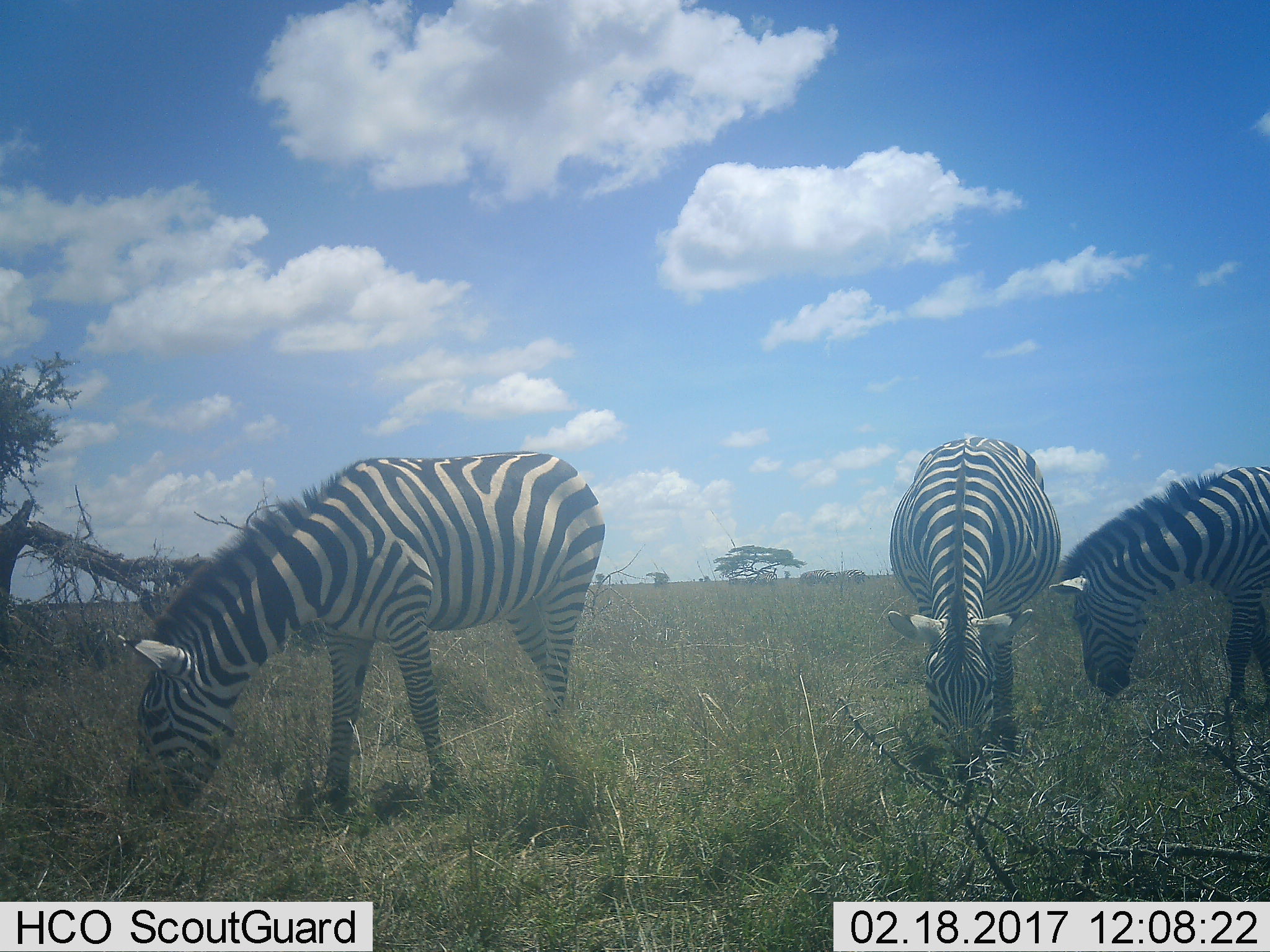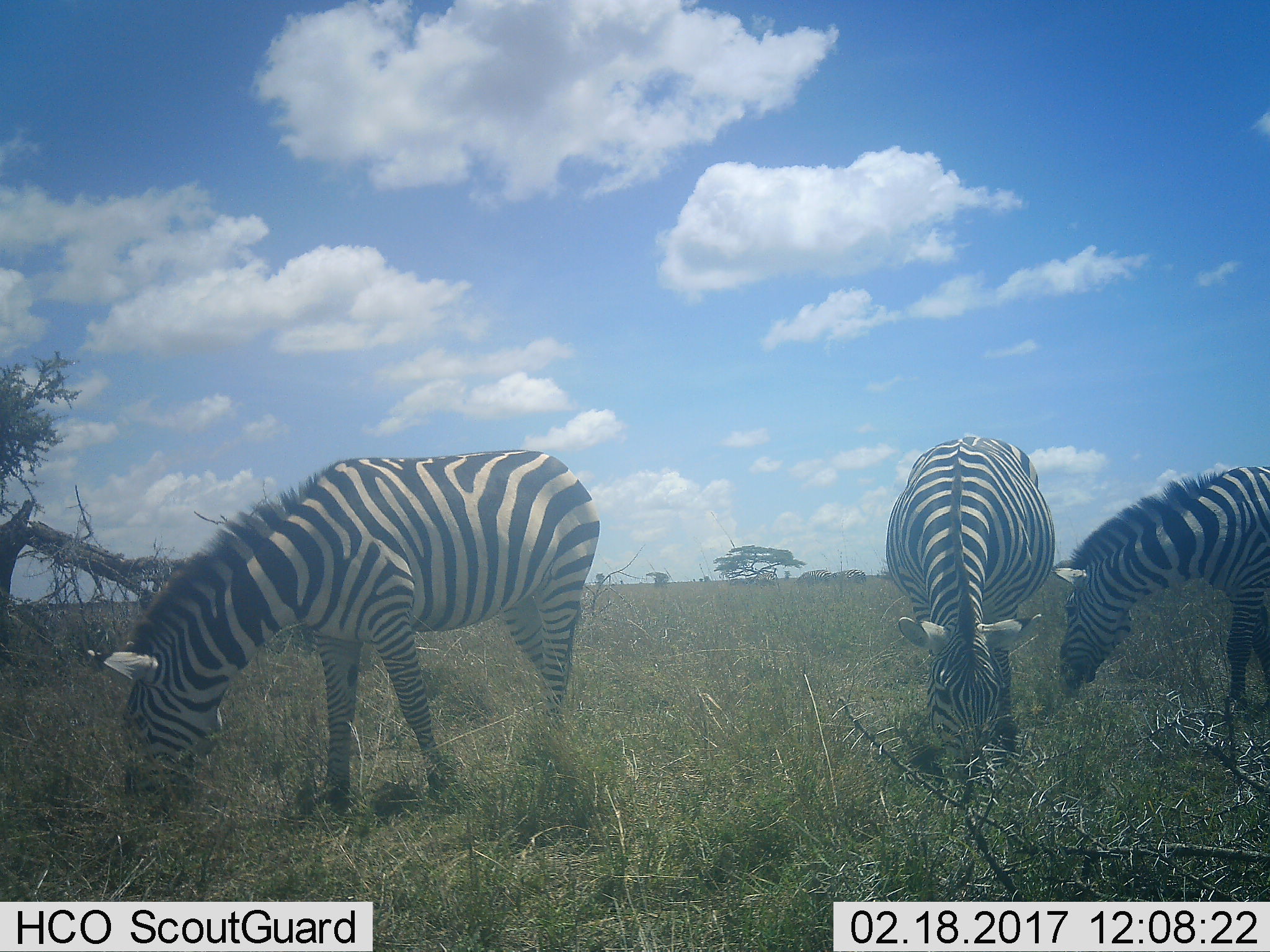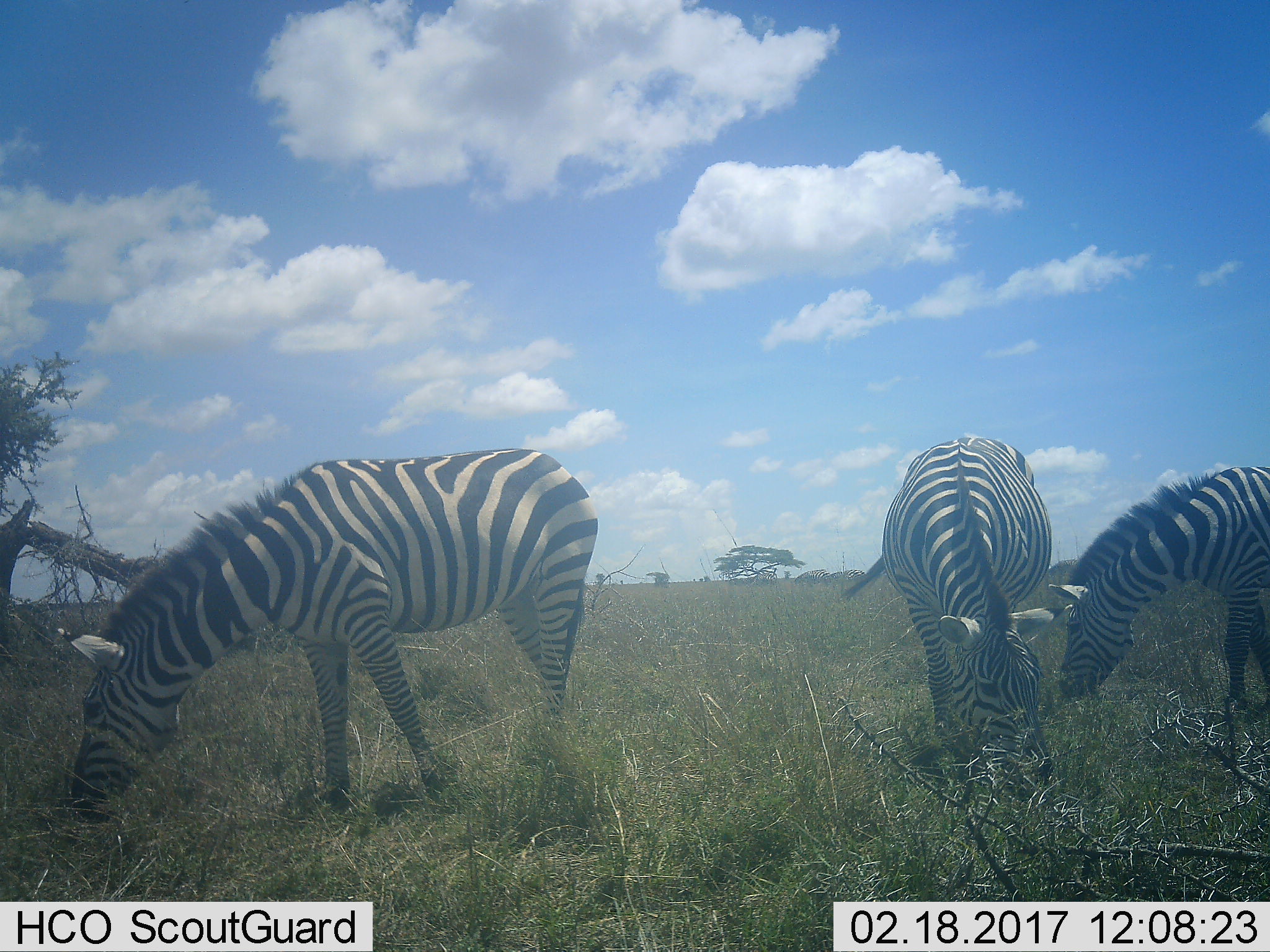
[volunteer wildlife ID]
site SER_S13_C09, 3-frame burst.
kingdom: Animalia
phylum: Chordata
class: Mammalia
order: Perissodactyla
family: Equidae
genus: Equus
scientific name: Equus quagga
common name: plains zebra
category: zebraplains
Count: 3.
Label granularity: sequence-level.